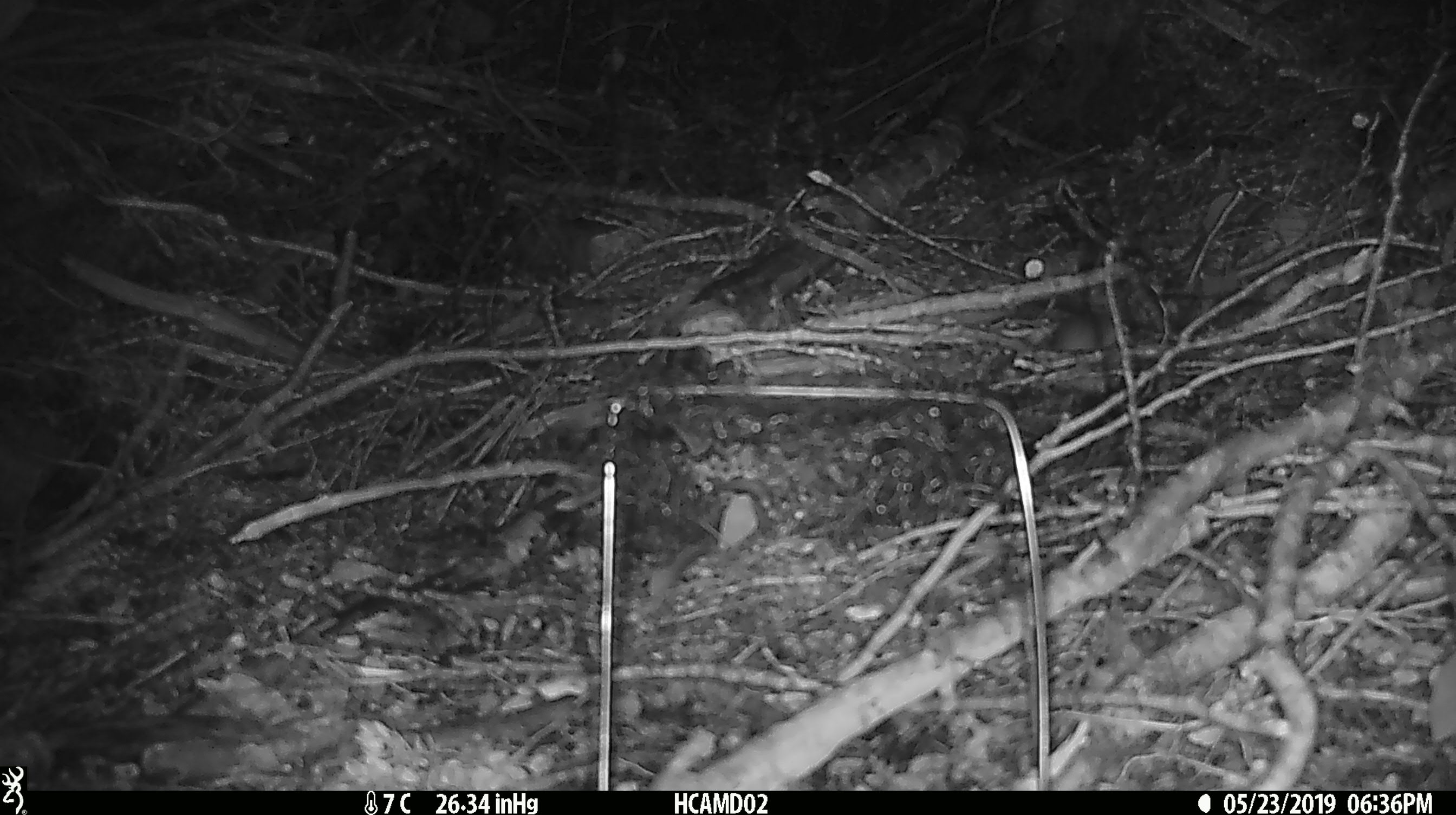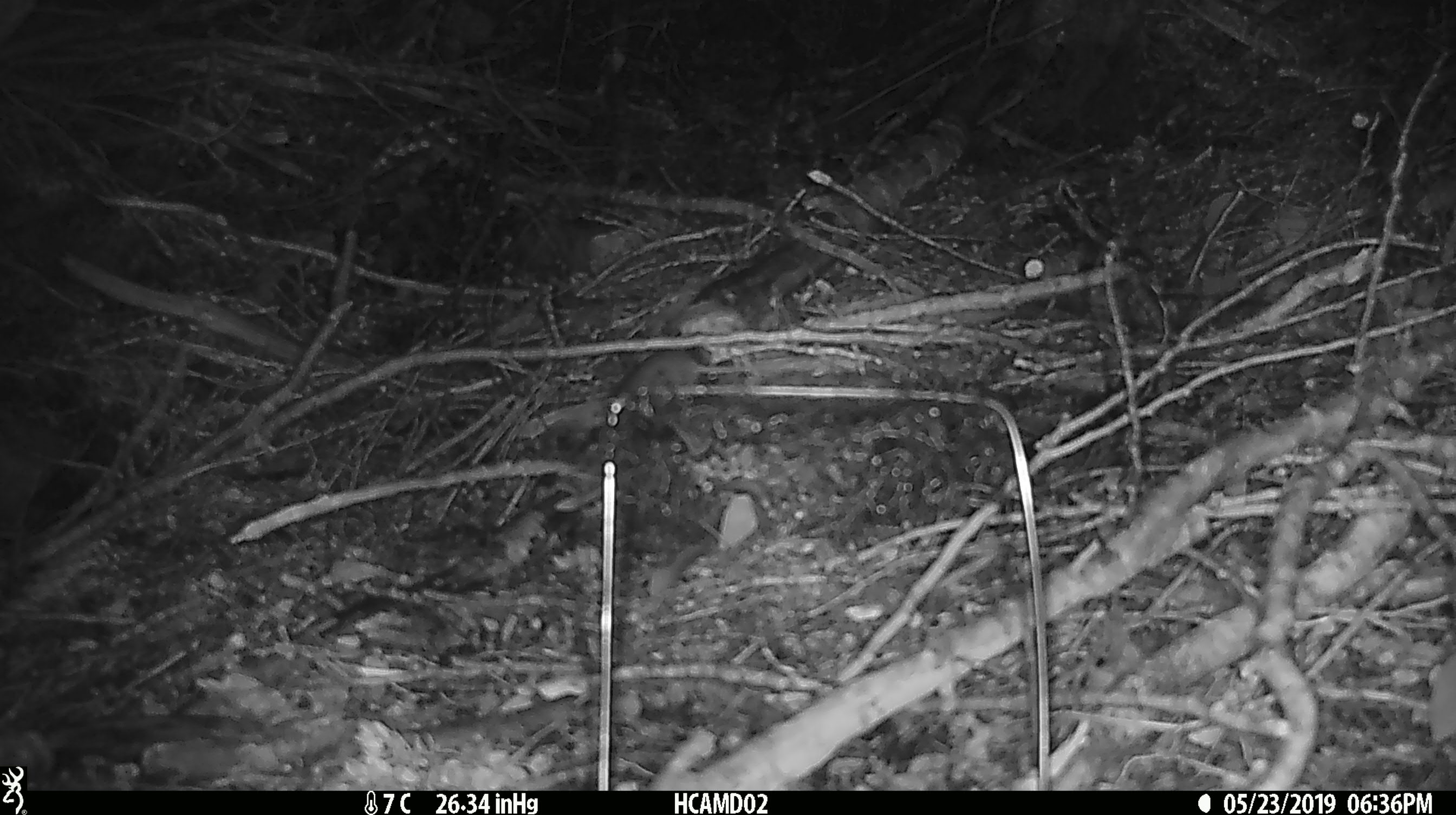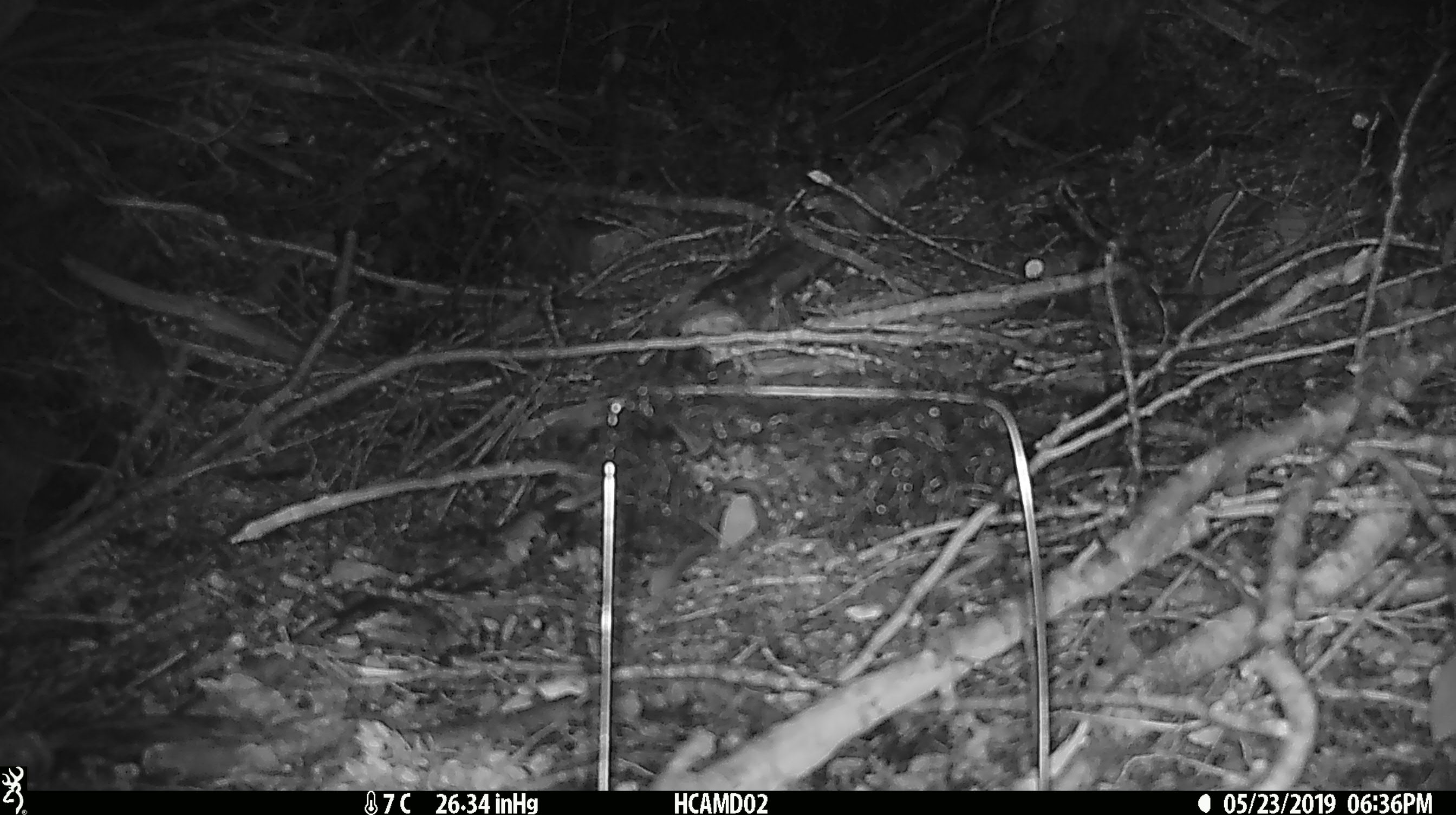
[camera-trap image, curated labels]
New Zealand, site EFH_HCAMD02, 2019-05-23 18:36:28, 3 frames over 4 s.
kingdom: Animalia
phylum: Chordata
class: Mammalia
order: Rodentia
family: Muridae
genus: Mus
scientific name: Mus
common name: mouse